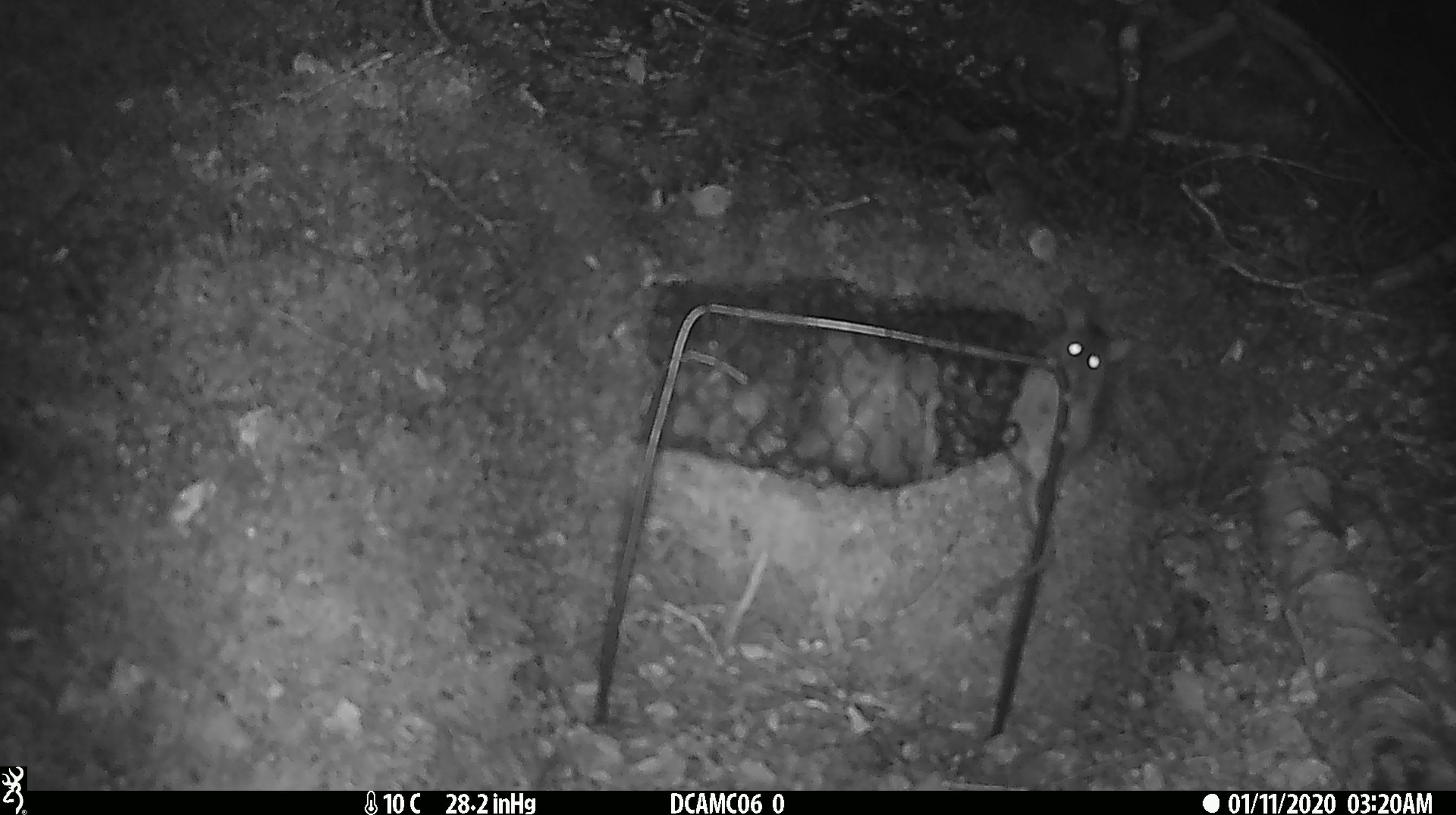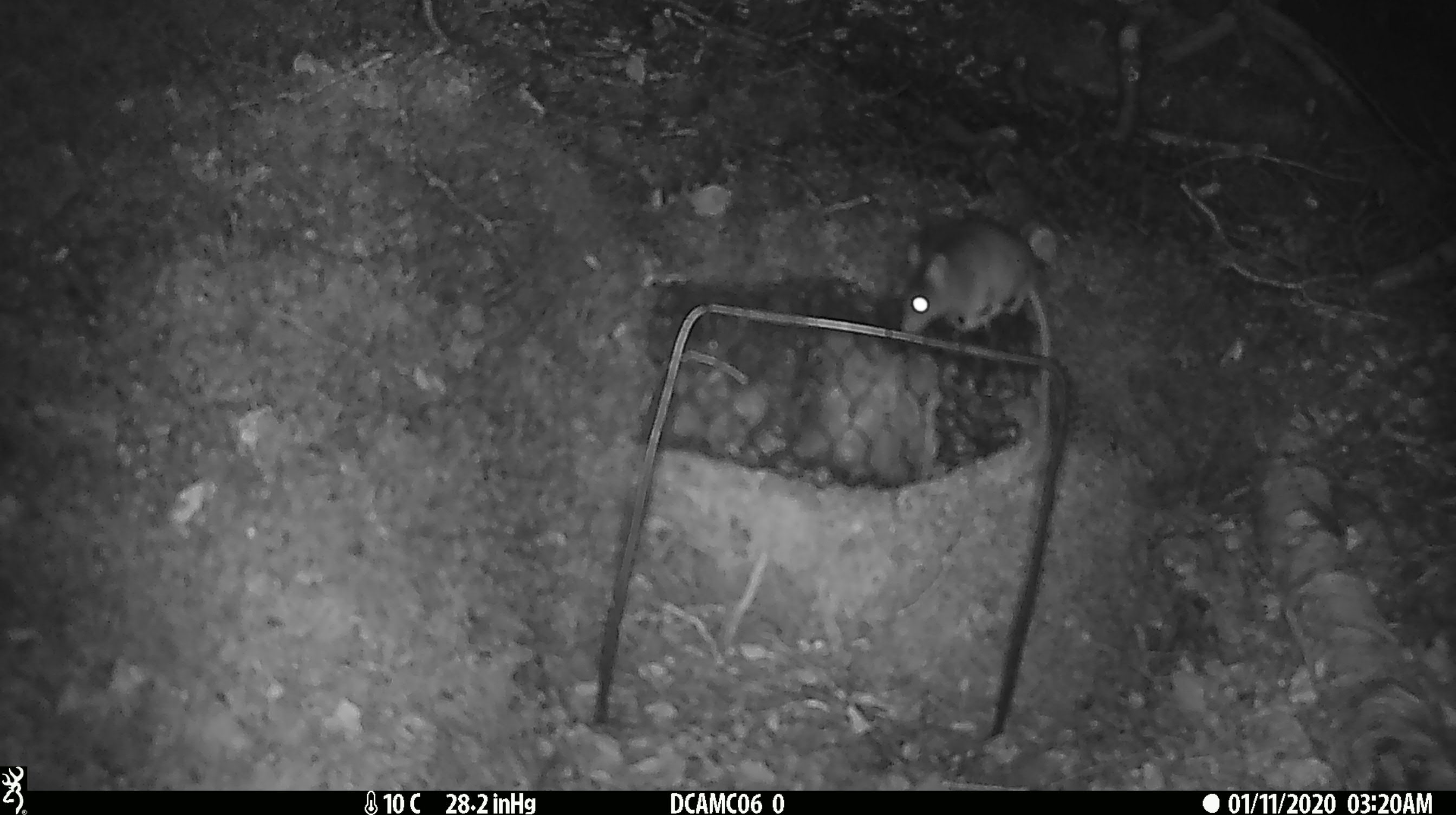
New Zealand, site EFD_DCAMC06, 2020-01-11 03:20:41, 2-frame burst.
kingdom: Animalia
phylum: Chordata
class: Mammalia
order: Rodentia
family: Muridae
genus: Mus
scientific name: Mus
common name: mouse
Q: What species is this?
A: Mouse (Mus).